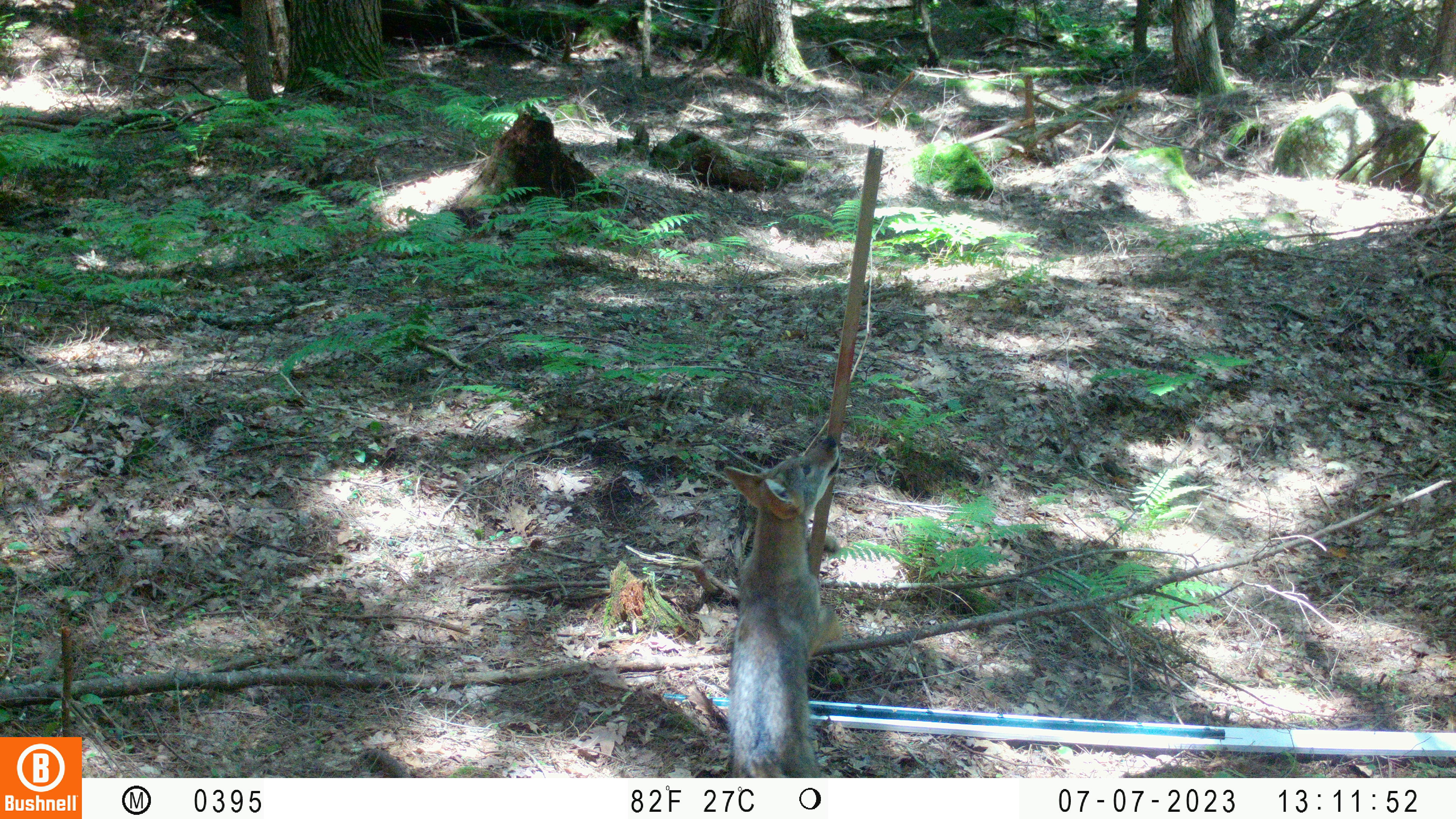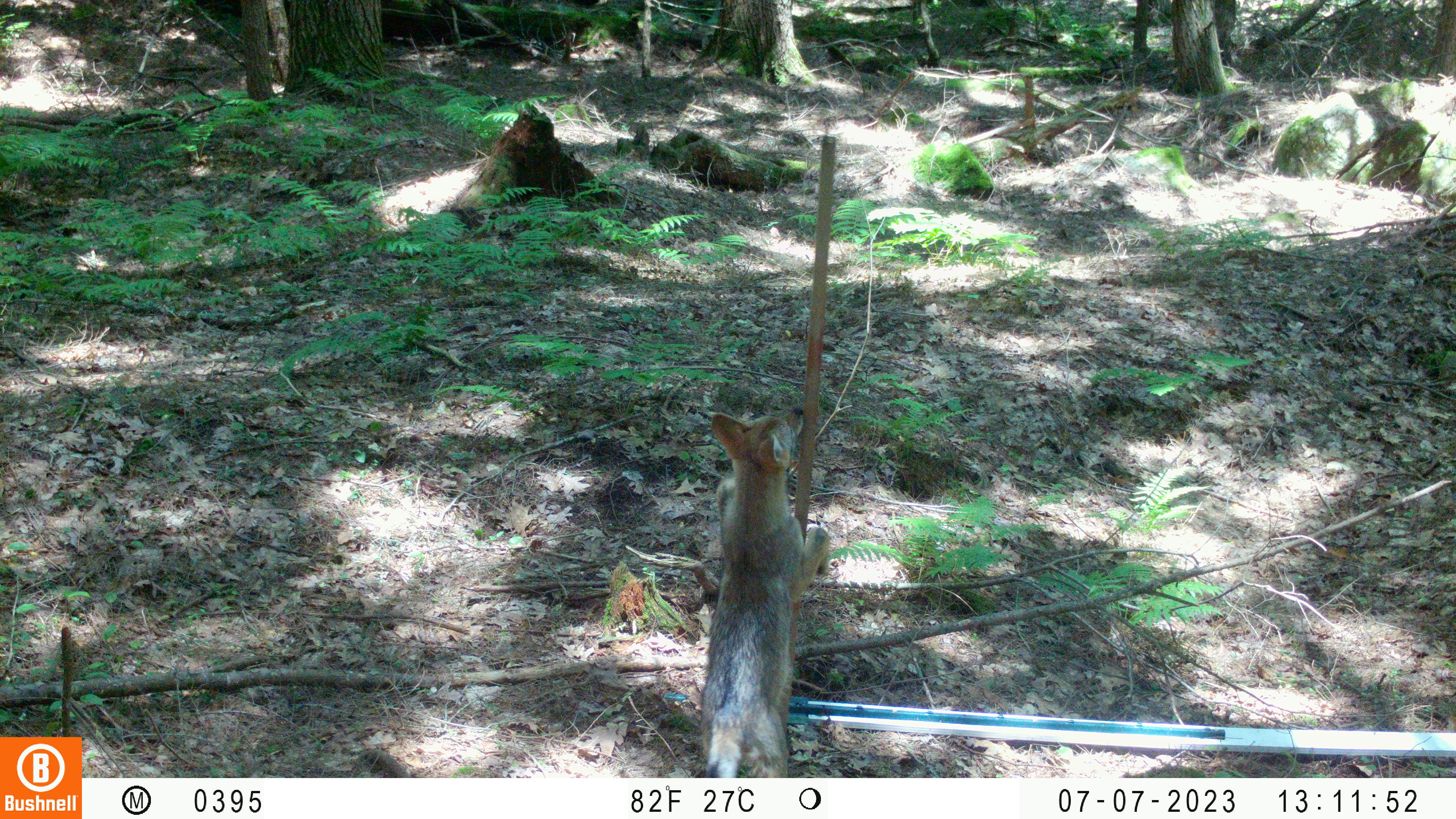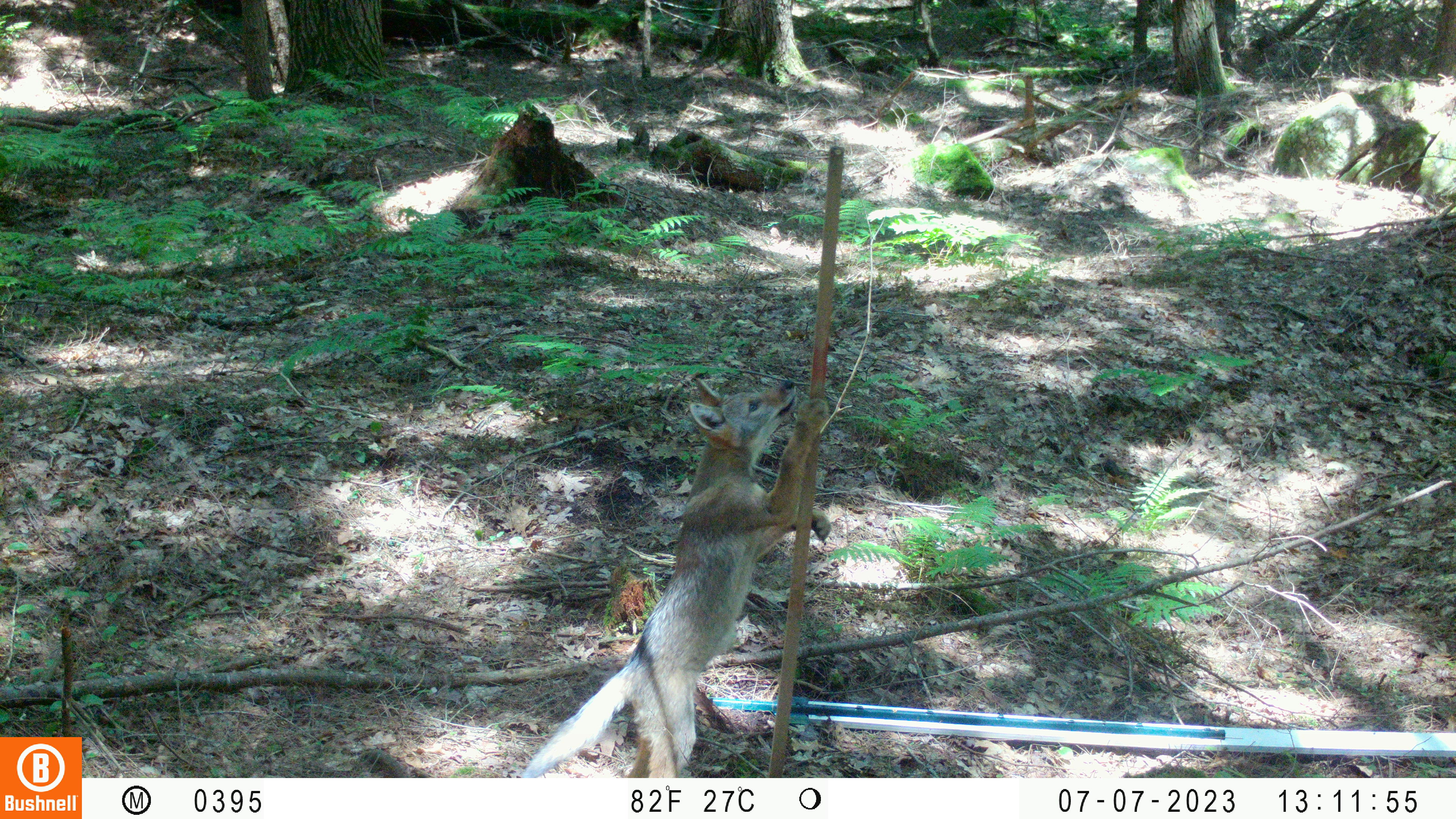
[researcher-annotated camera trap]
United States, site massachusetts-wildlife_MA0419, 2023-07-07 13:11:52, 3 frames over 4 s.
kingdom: Animalia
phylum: Chordata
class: Mammalia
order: Carnivora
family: Canidae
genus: Urocyon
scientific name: Urocyon cinereoargenteus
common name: gray fox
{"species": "gray fox (Urocyon cinereoargenteus)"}